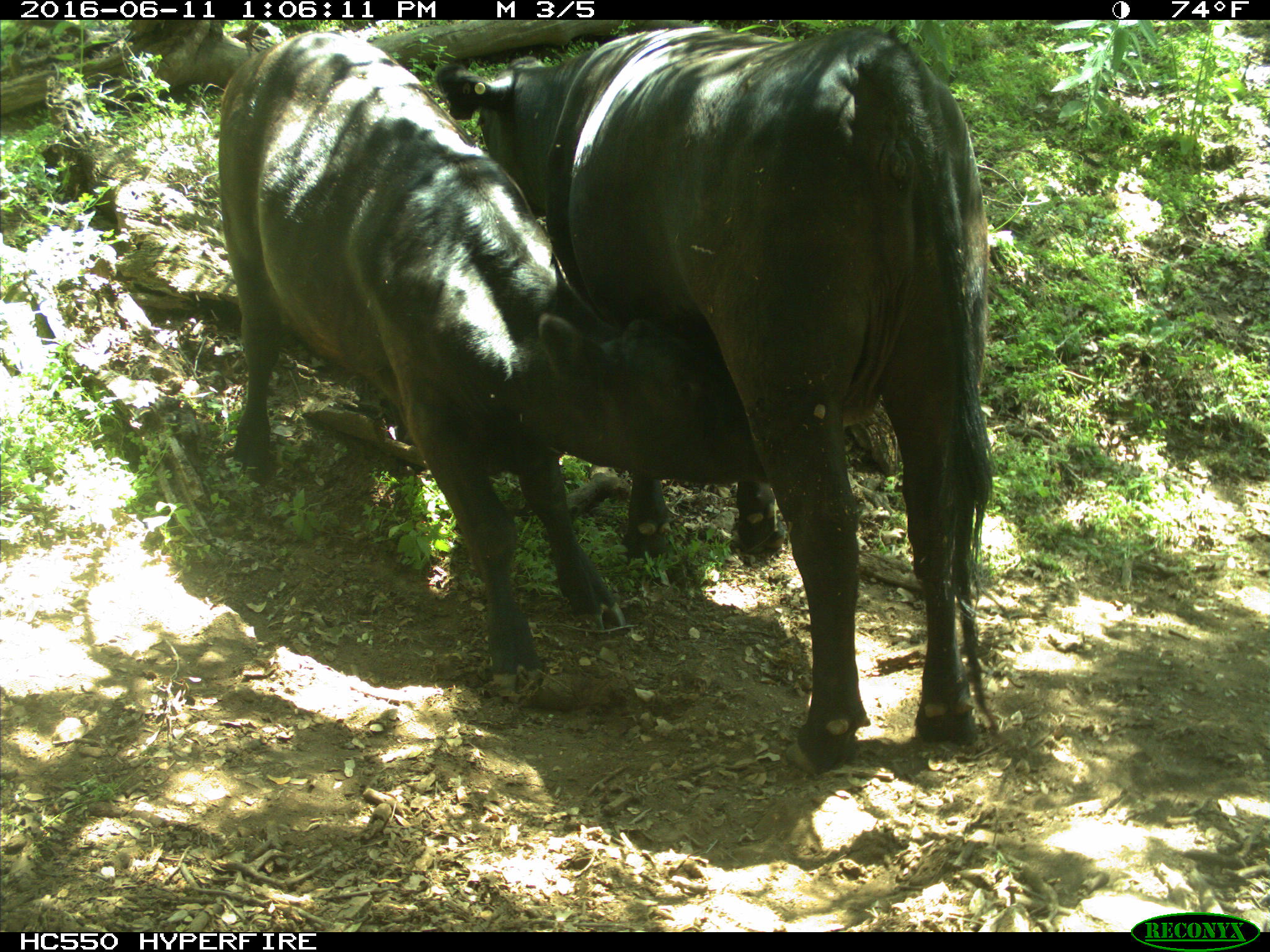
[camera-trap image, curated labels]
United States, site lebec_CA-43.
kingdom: Animalia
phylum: Chordata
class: Mammalia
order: Artiodactyla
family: Bovidae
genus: Bos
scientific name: Bos taurus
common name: domestic cow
Bos taurus (domestic cow).